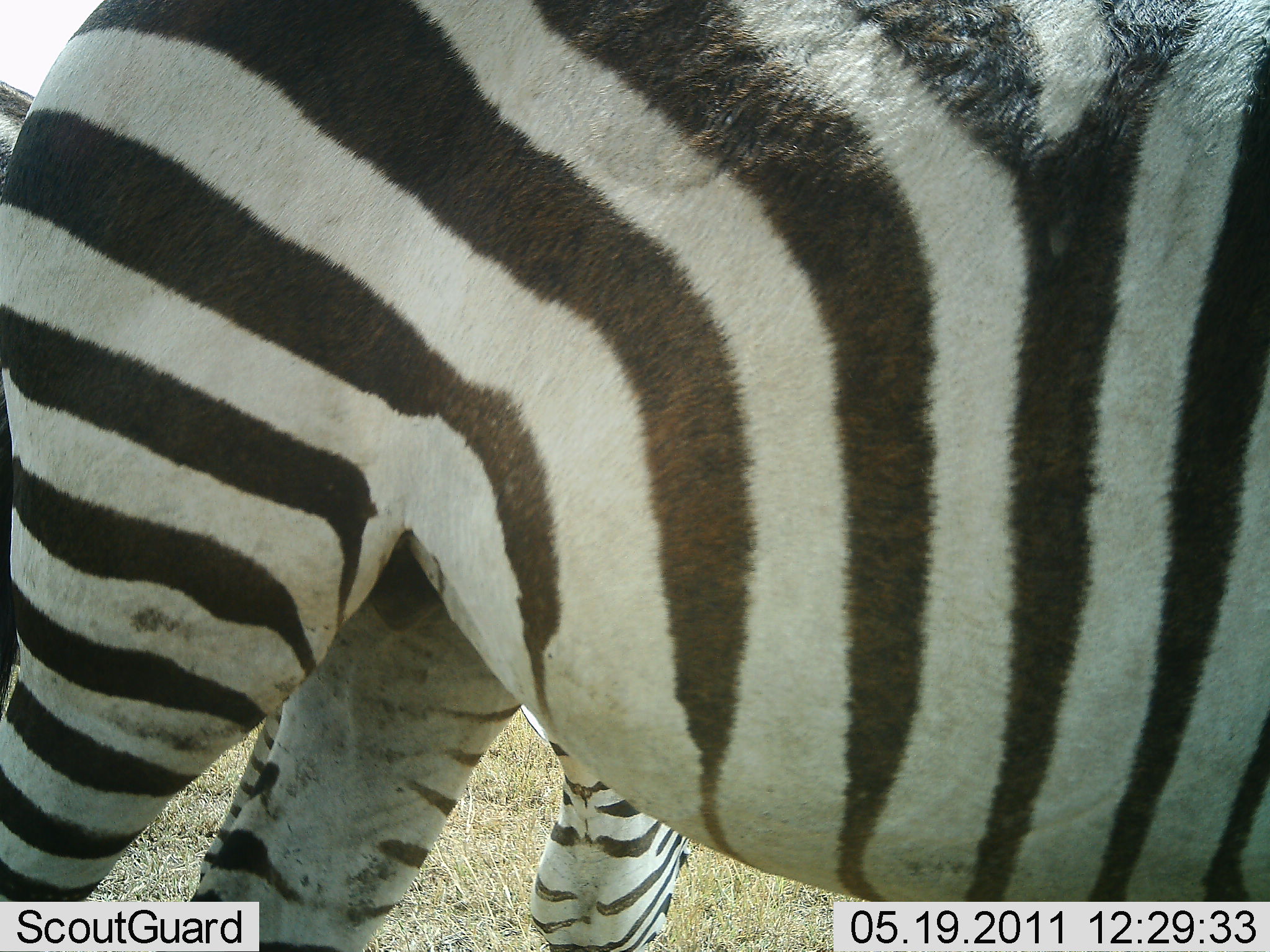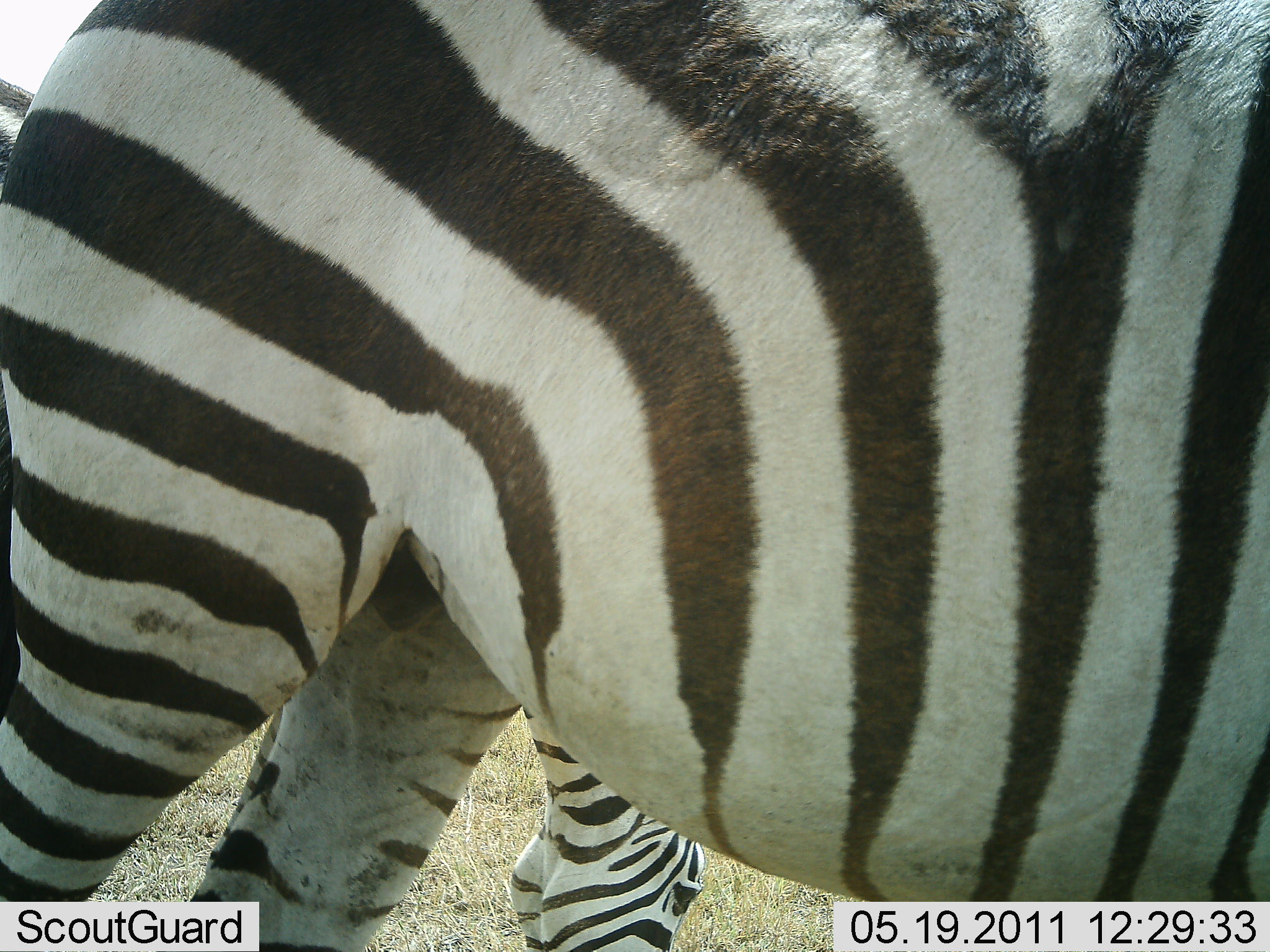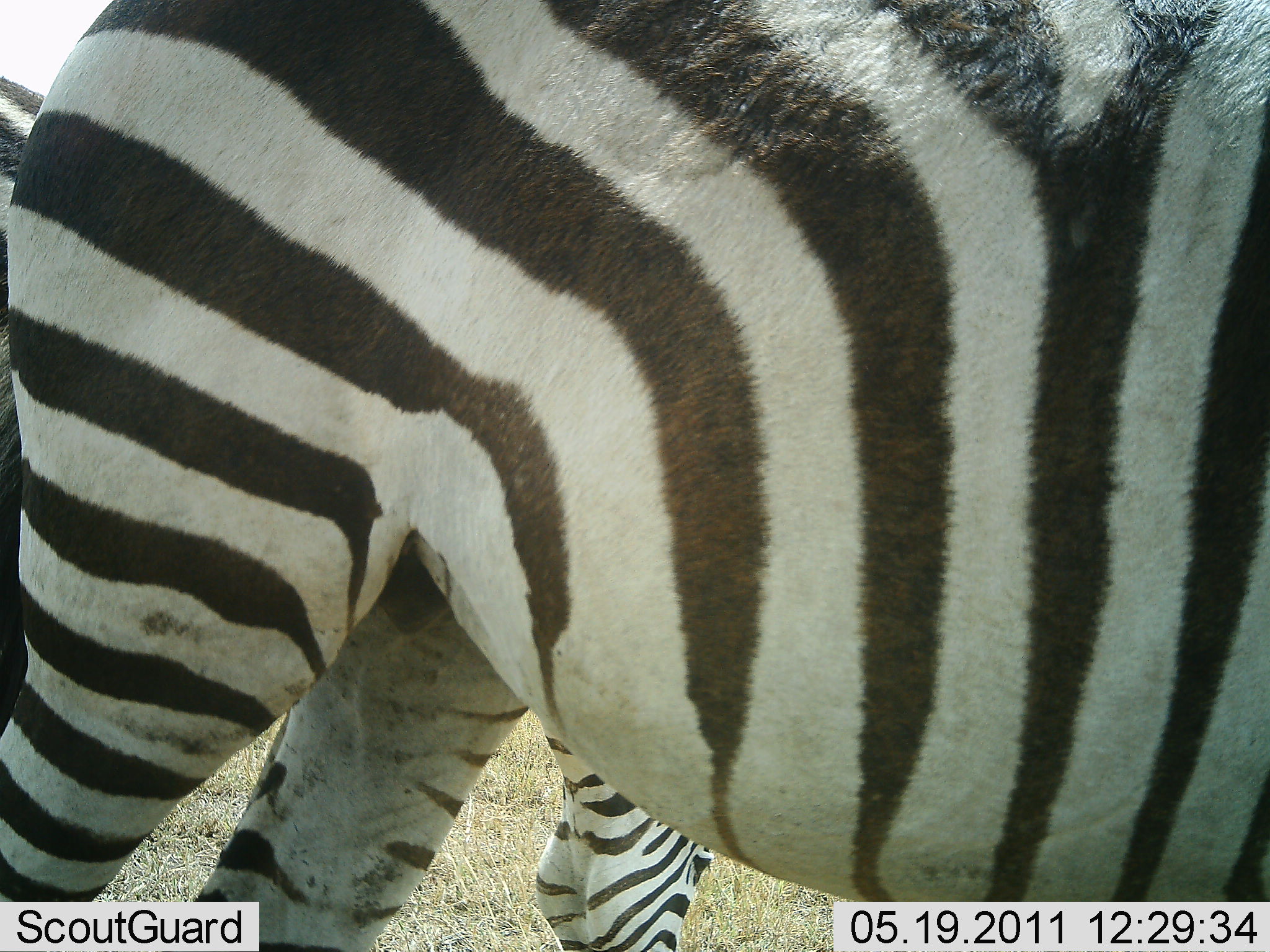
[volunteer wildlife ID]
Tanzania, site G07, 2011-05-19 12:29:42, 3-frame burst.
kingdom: Animalia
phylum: Chordata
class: Mammalia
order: Perissodactyla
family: Equidae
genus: Equus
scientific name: Equus quagga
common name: plains zebra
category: zebra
Zebra (plains zebra) (Equus quagga), count 2. Behavior (volunteer vote fractions): standing 92%, resting 0%, moving 8%, interacting 0%. Young present (vote fraction): 0%. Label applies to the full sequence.